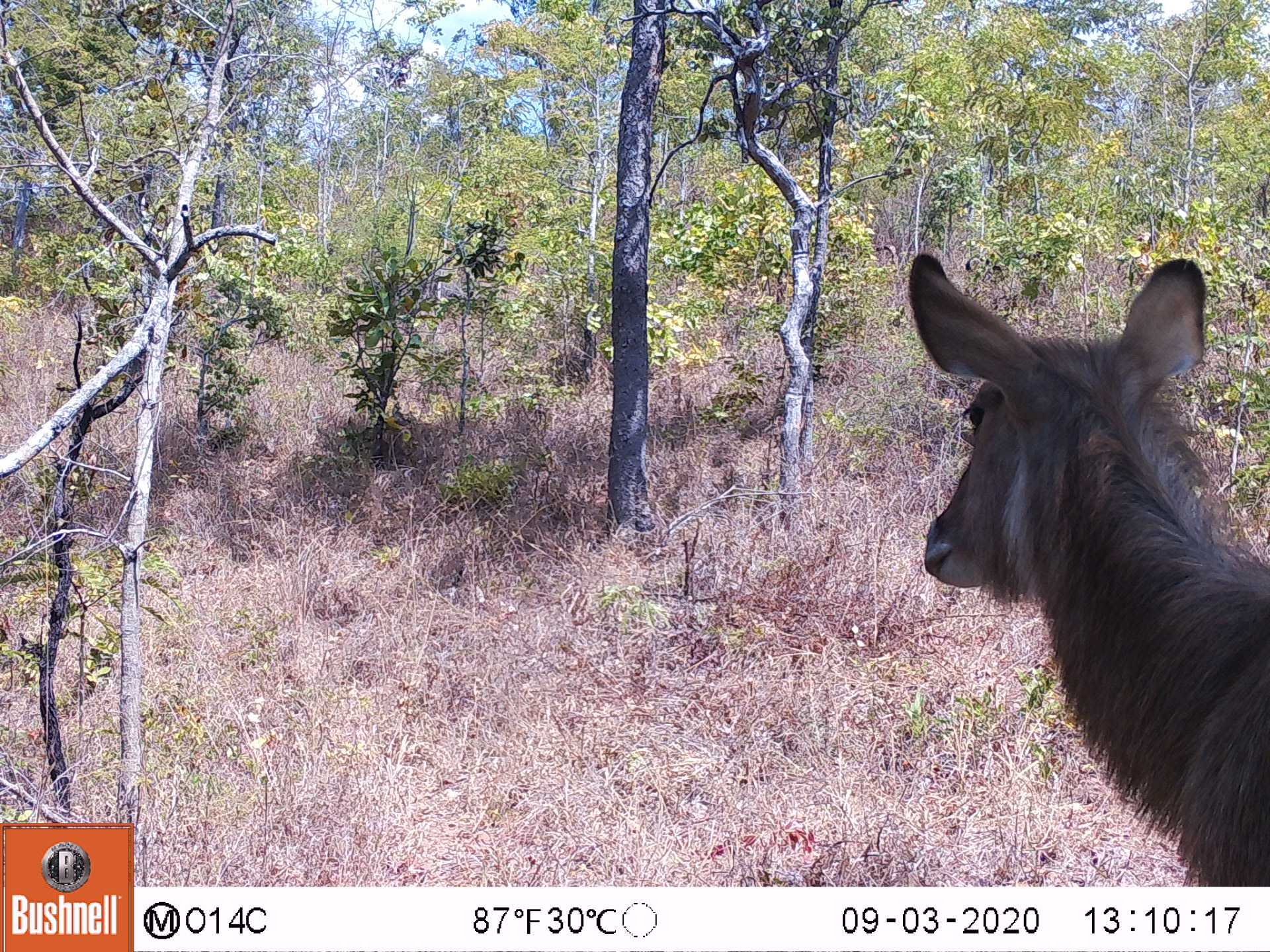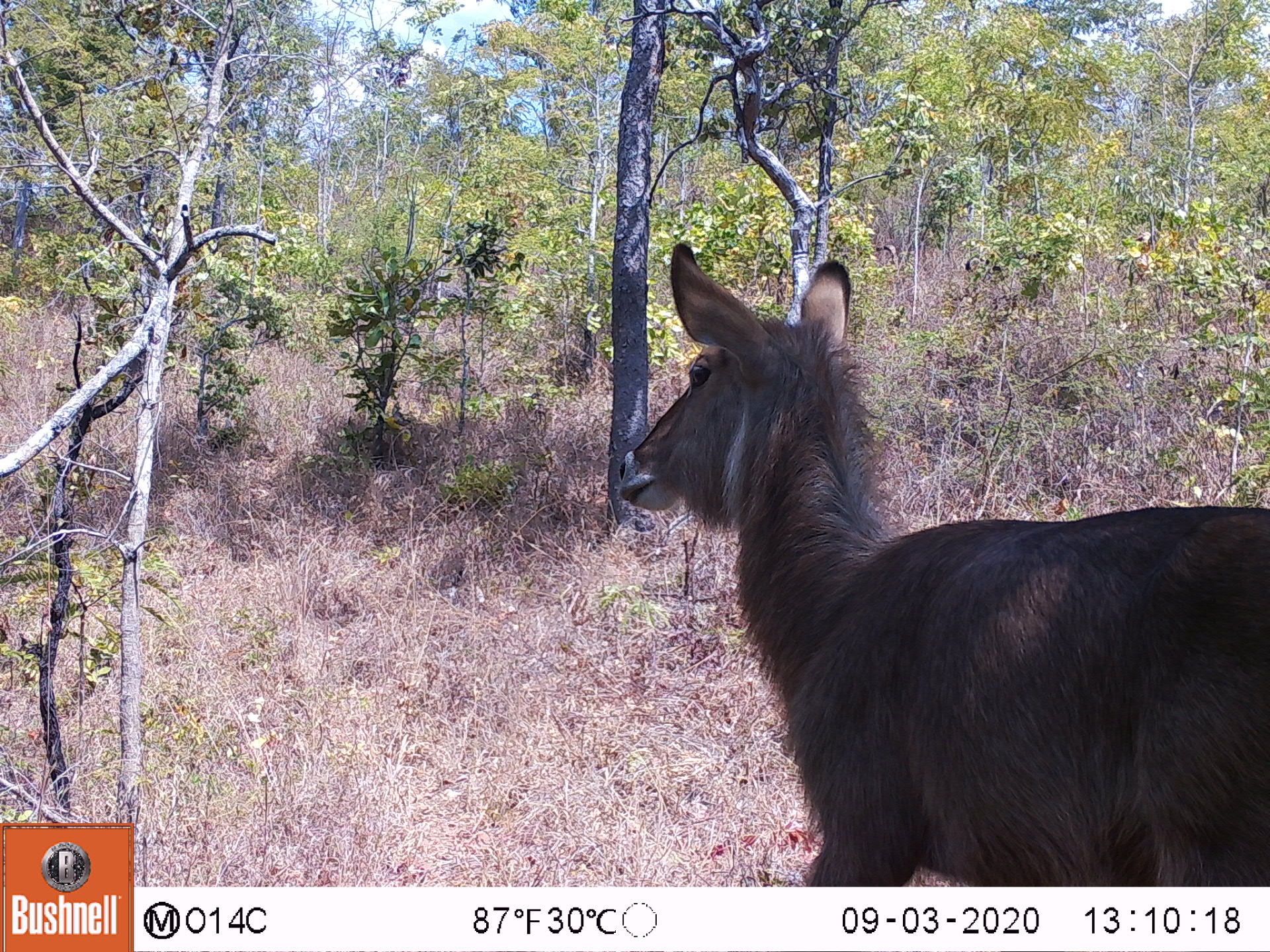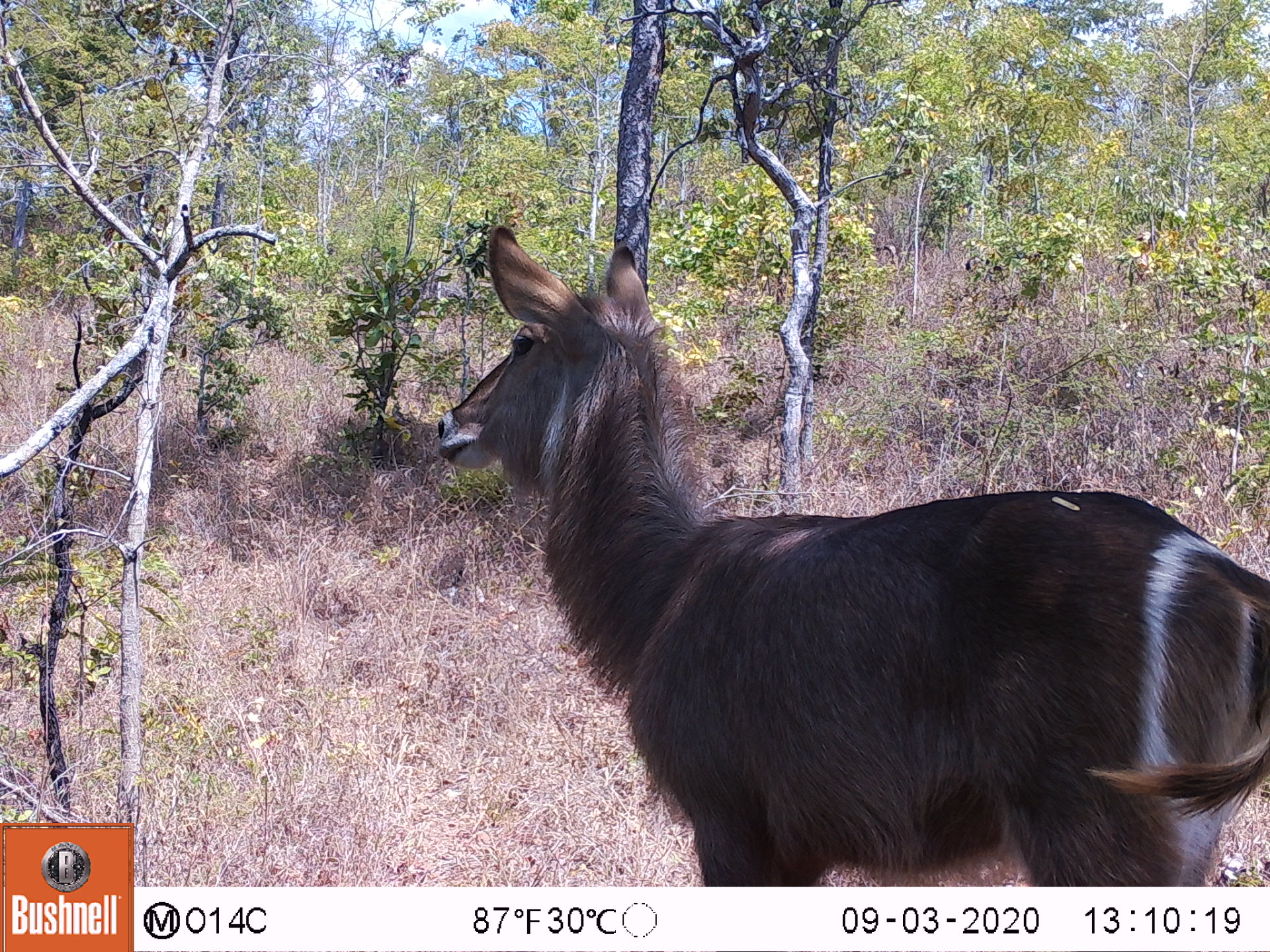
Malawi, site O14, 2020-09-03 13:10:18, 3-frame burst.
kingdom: Animalia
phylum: Chordata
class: Mammalia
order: Artiodactyla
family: Bovidae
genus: Kobus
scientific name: Kobus ellipsiprymnus ellipsiprymnus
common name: common waterbuck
Common waterbuck (Kobus ellipsiprymnus ellipsiprymnus), count 1.